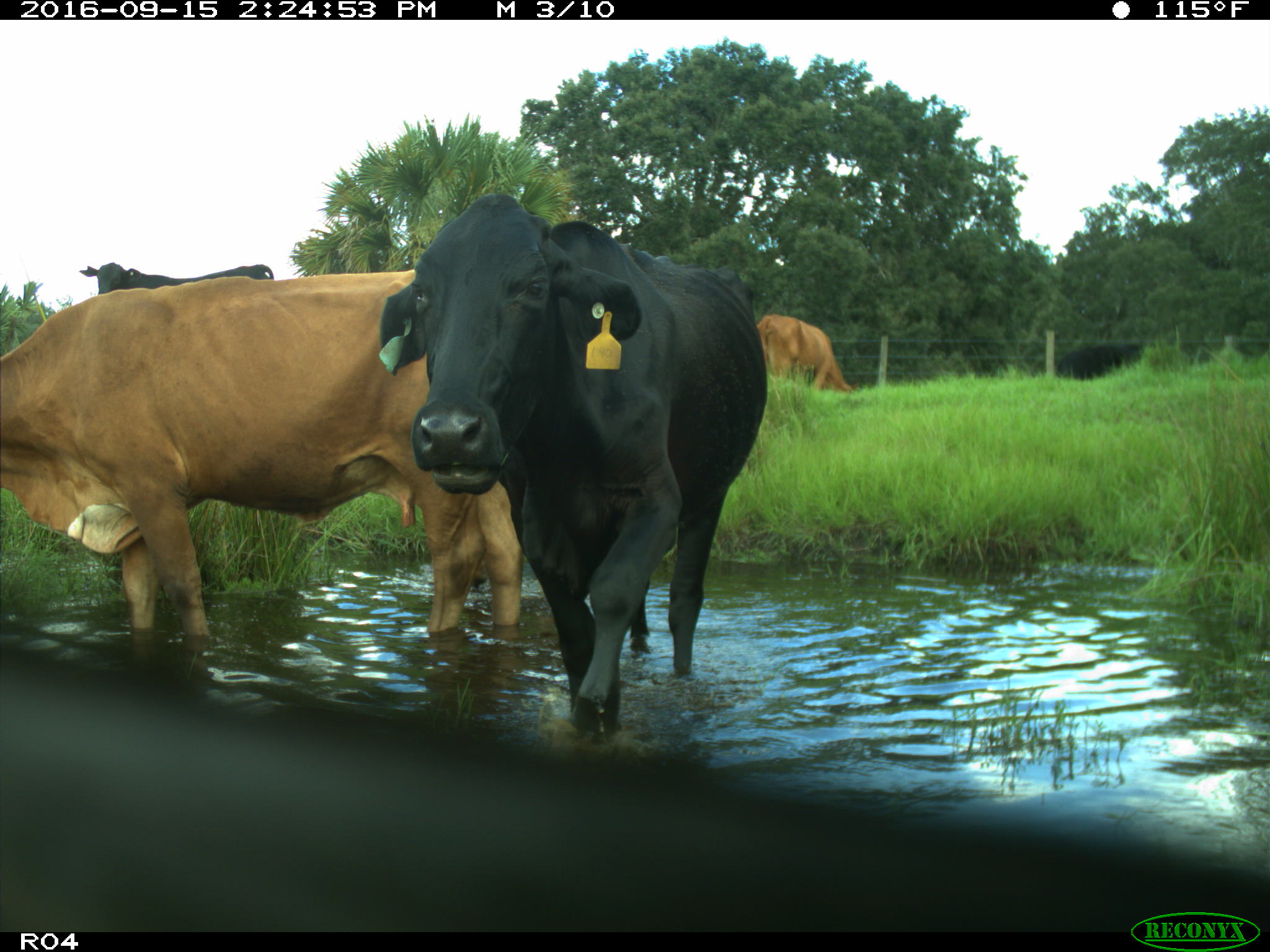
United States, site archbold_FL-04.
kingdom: Animalia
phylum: Chordata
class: Mammalia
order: Artiodactyla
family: Bovidae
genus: Bos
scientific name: Bos taurus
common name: domestic cow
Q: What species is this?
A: Bos taurus (domestic cow).